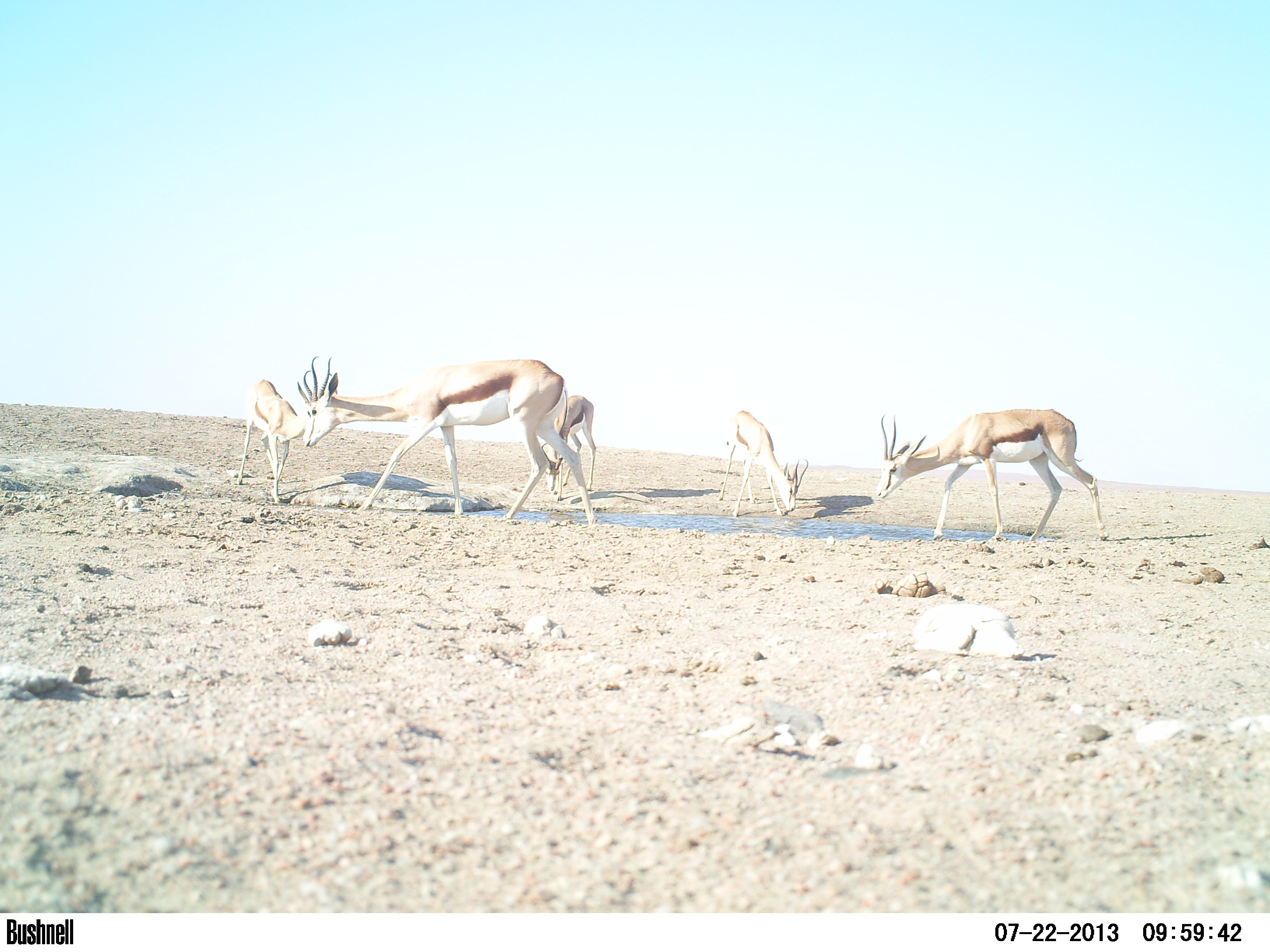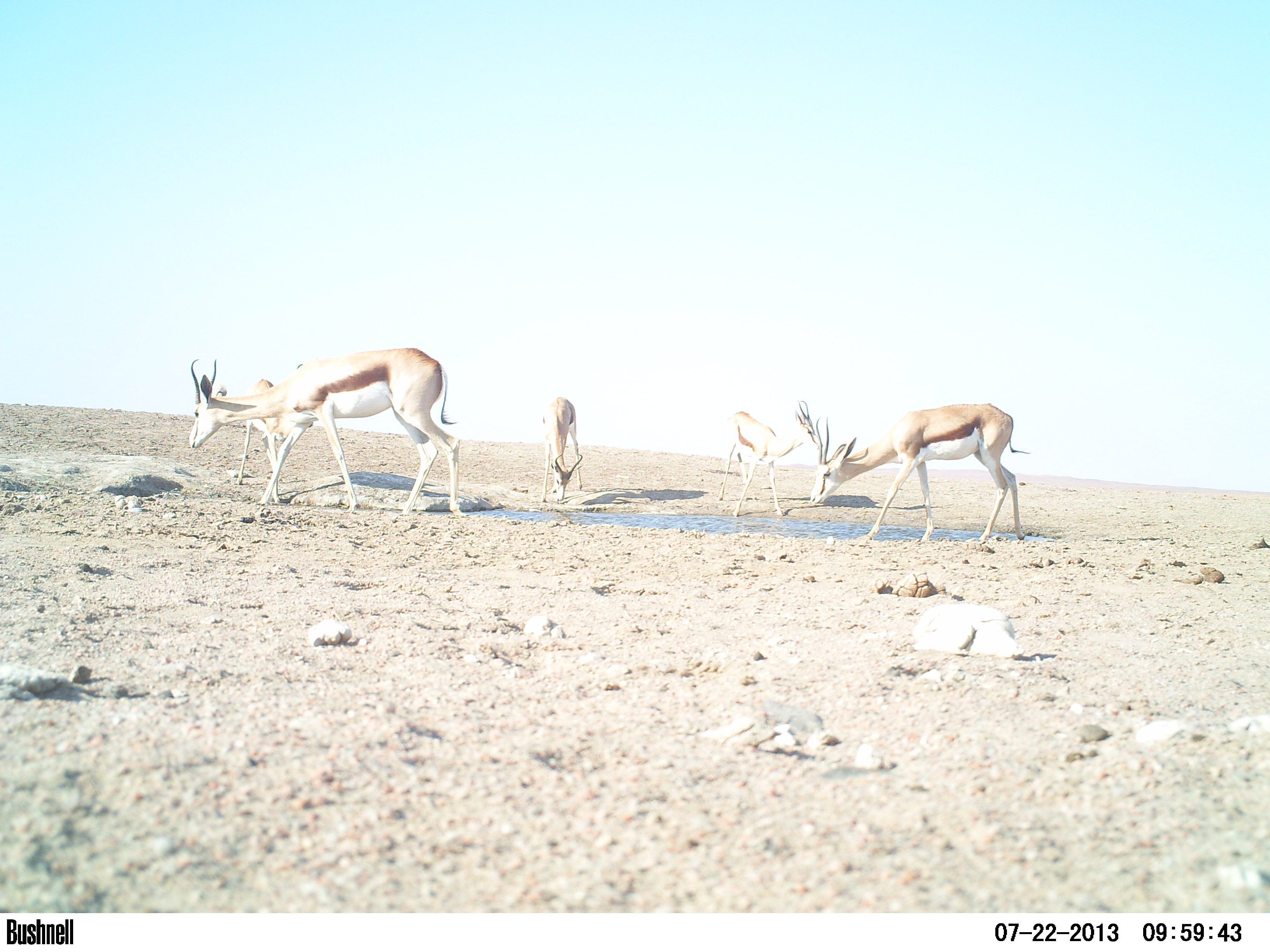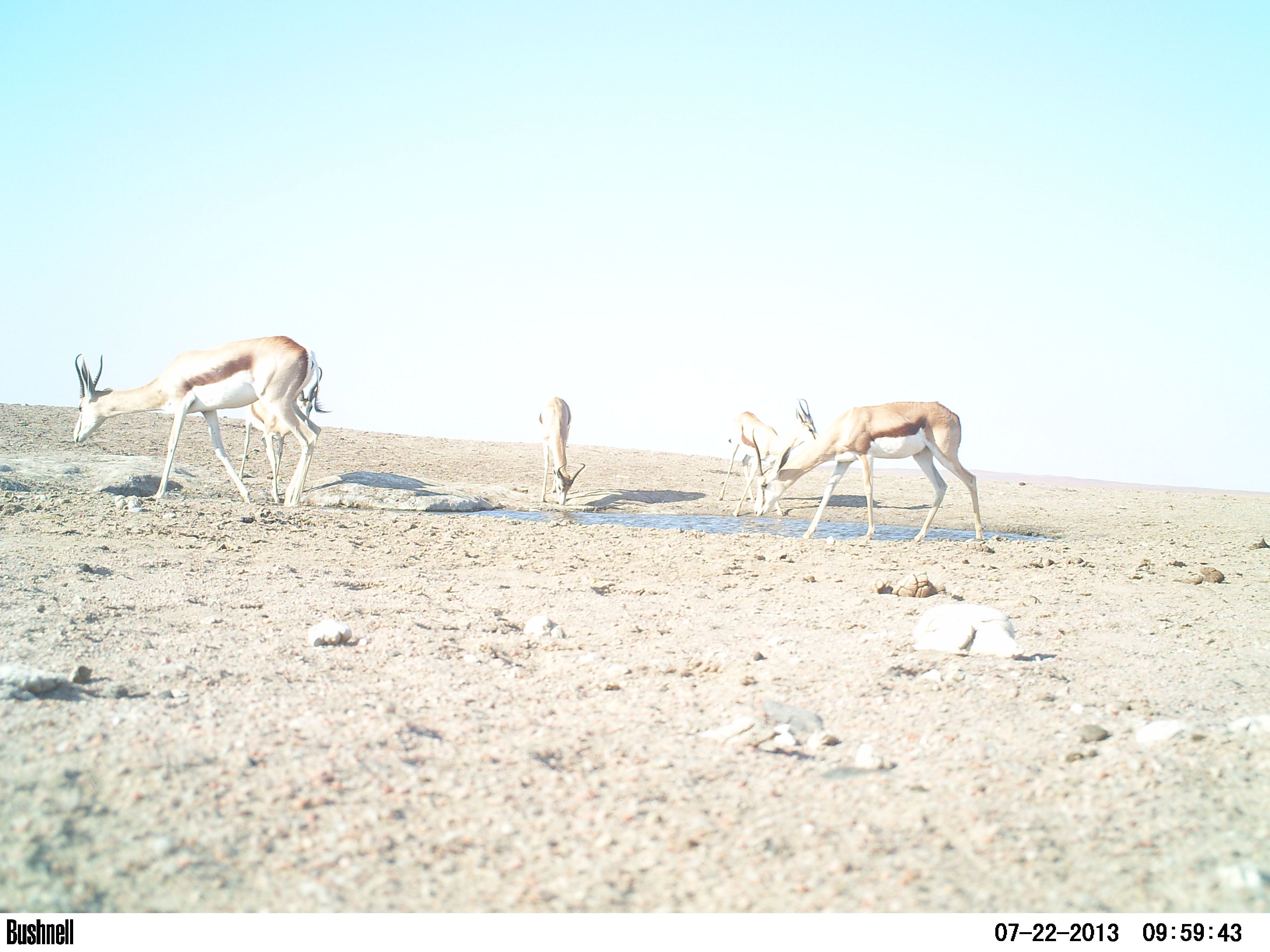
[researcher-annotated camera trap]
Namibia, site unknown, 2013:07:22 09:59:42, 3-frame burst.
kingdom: Animalia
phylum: Chordata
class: Mammalia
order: Artiodactyla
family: Bovidae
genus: Antidorcas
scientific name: Antidorcas marsupialis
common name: springbok